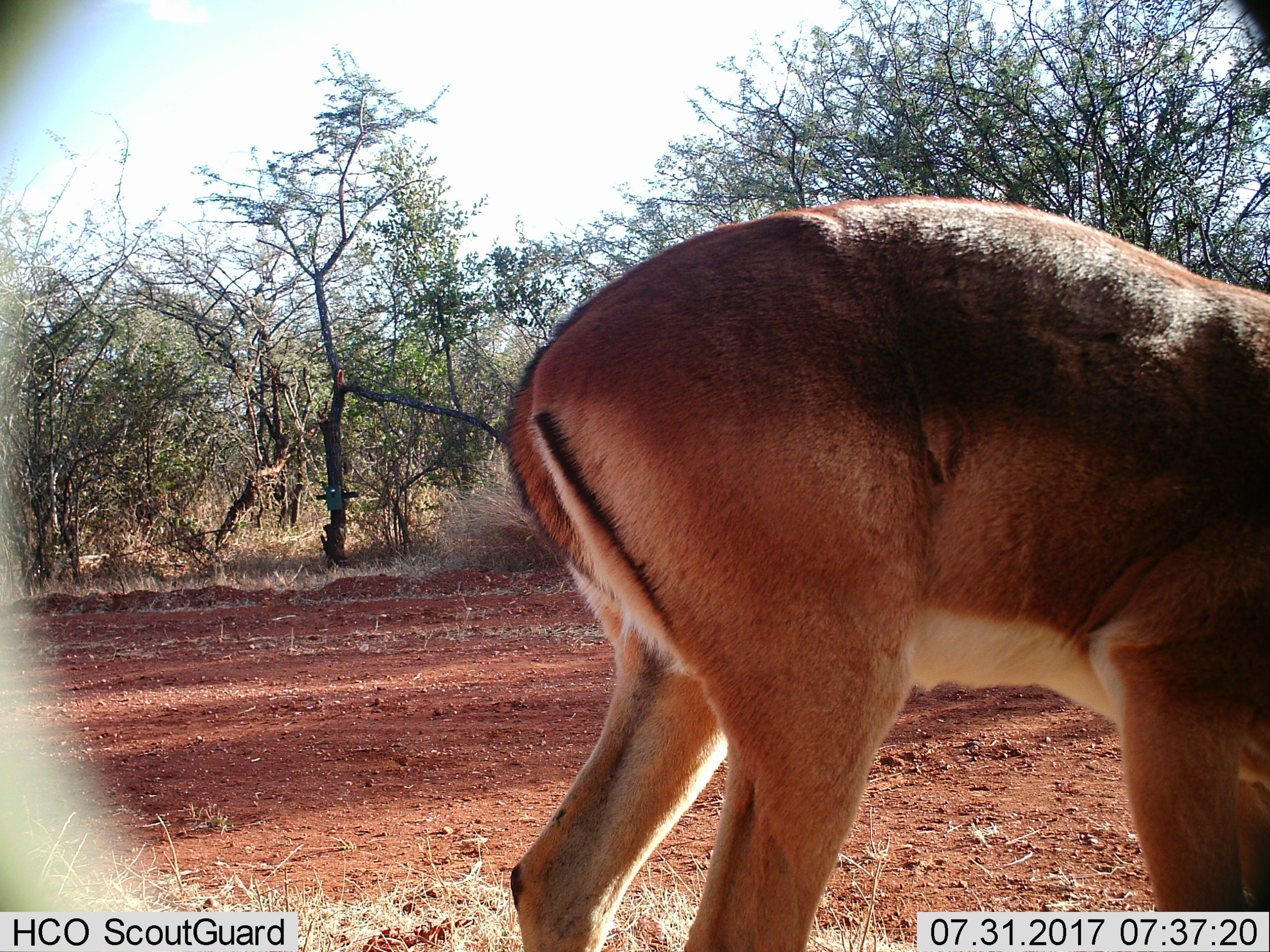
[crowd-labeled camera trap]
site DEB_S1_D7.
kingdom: Animalia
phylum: Chordata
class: Mammalia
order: Artiodactyla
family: Bovidae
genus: Aepyceros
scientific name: Aepyceros melampus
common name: impala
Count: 1.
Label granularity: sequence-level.